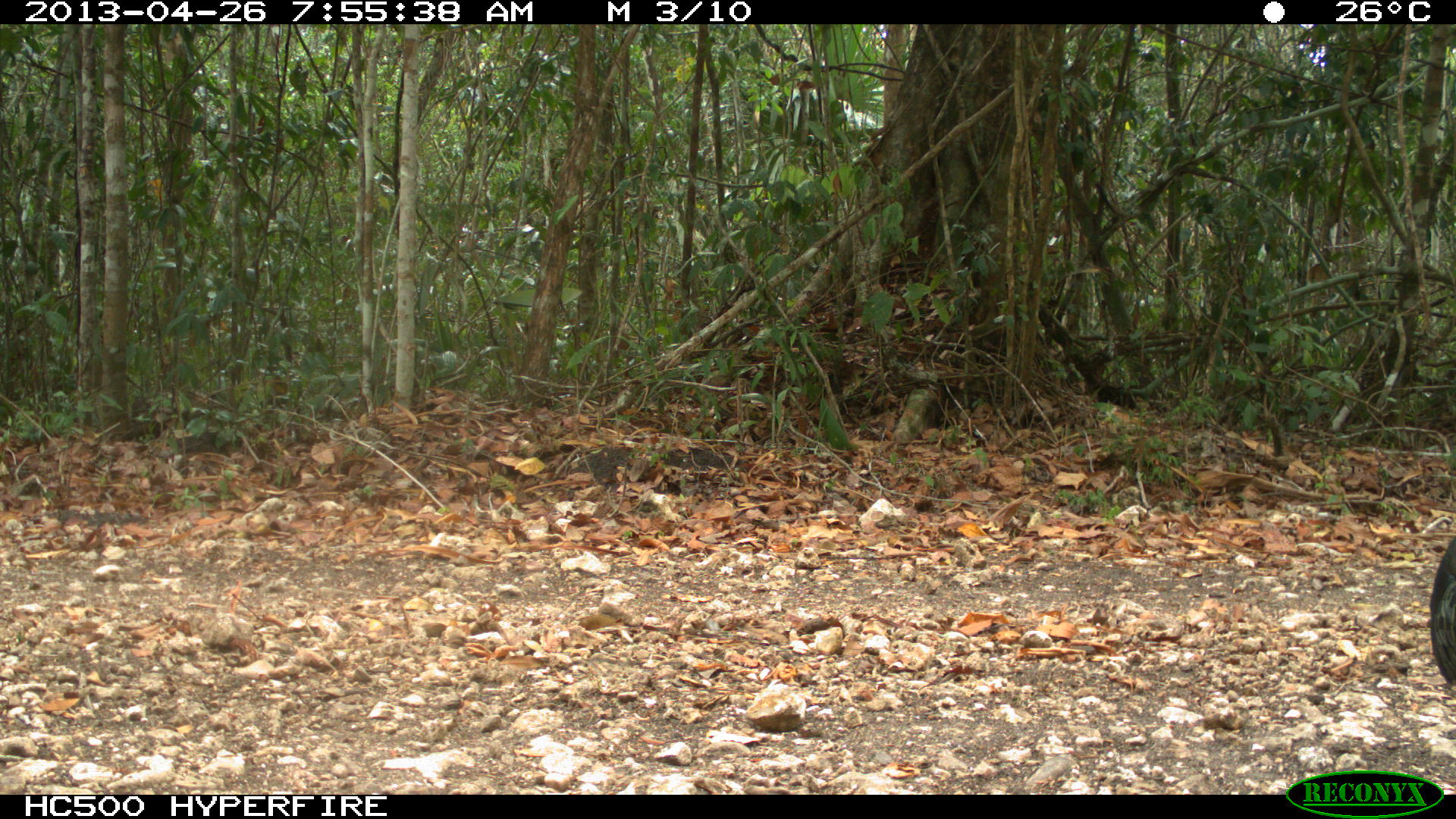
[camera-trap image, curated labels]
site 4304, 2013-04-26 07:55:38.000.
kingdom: Animalia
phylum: Chordata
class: Aves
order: Galliformes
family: Phasianidae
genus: Meleagris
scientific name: Meleagris ocellata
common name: ocellated turkey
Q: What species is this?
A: Meleagris ocellata (ocellated turkey).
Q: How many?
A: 1.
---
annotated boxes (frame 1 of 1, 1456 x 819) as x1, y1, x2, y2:
meleagris ocellata: 1425, 528, 1456, 693